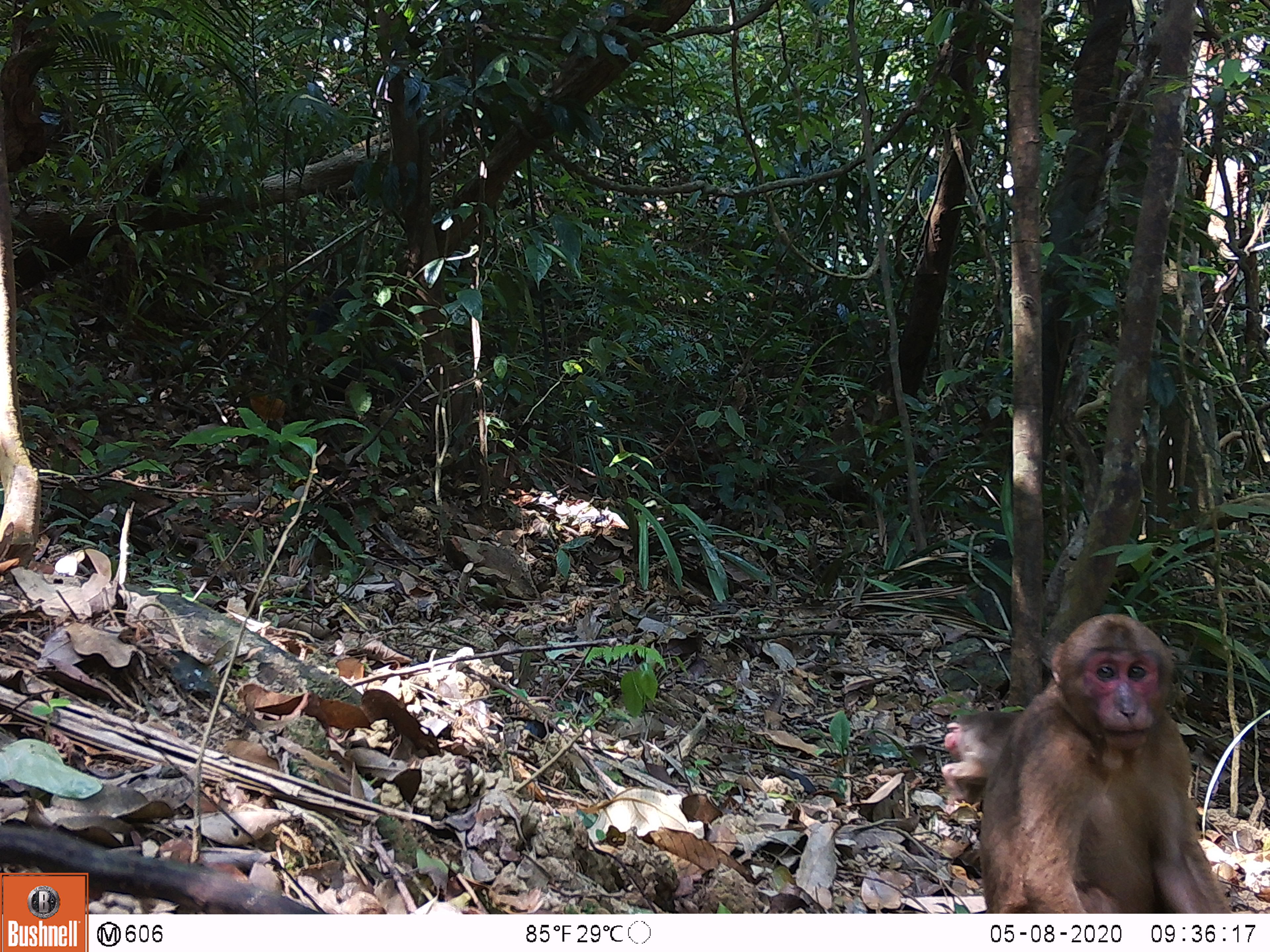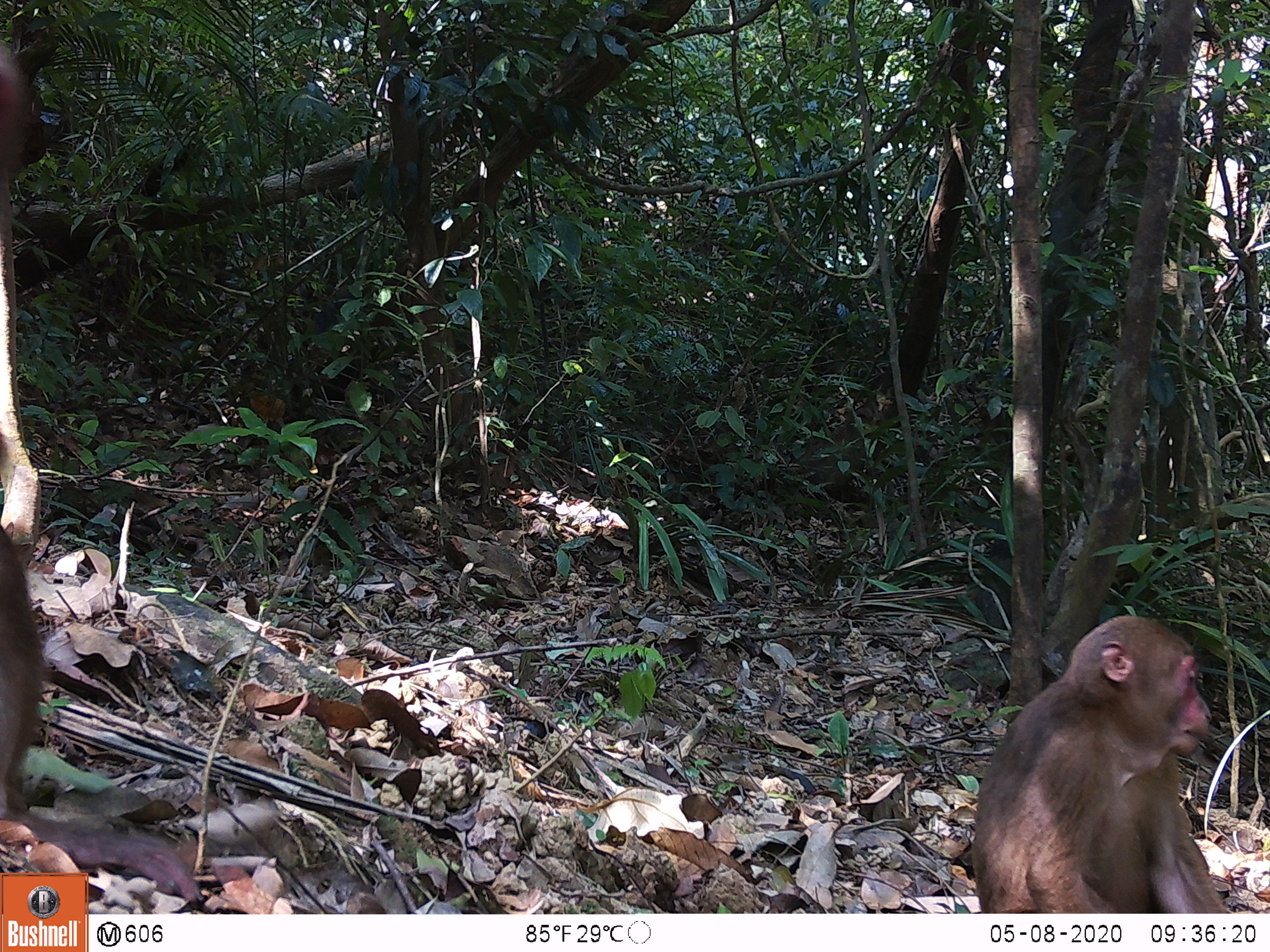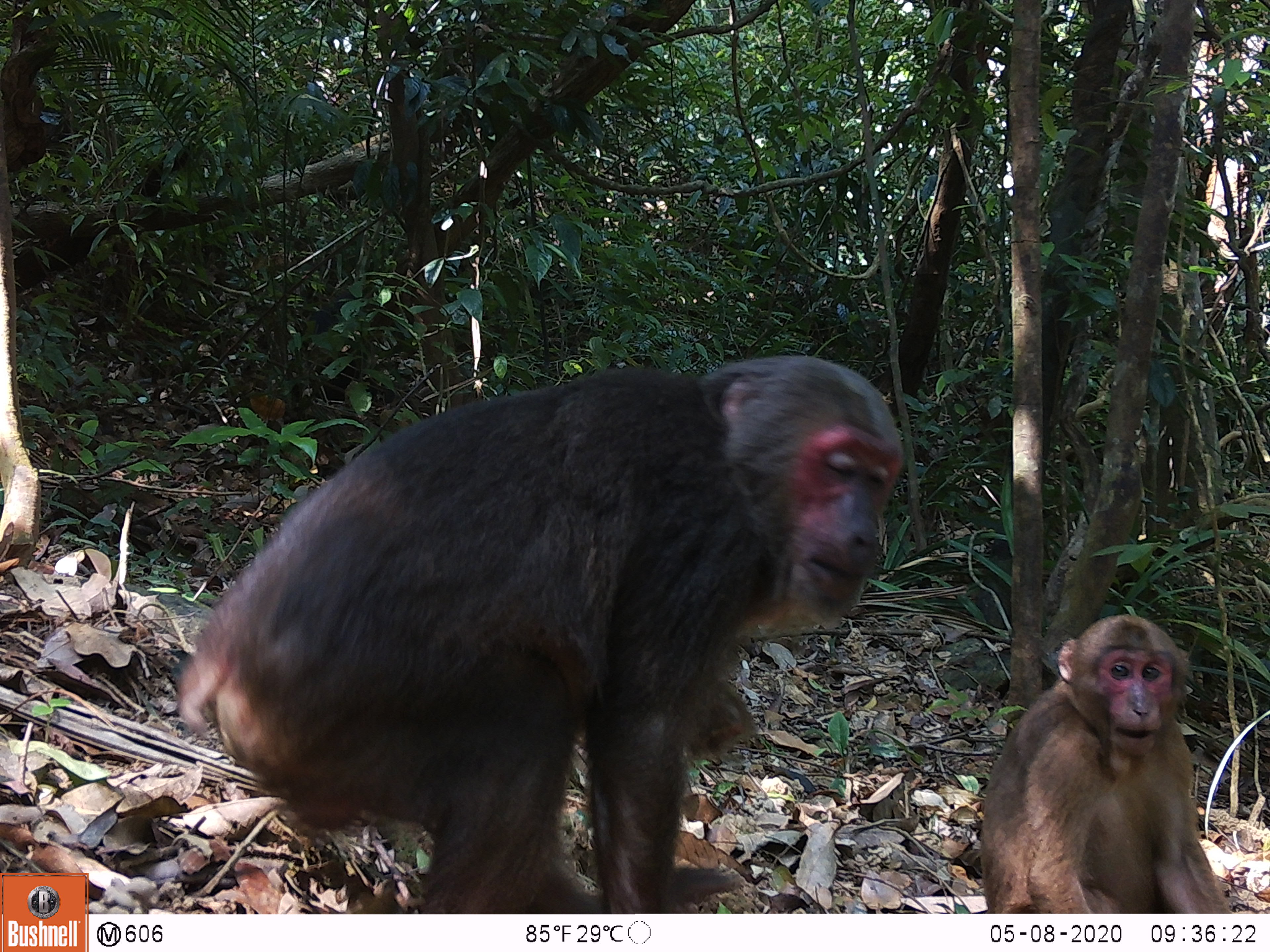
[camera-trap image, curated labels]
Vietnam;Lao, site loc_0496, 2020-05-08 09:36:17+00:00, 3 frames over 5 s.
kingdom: Animalia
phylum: Chordata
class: Mammalia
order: Primates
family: Cercopithecidae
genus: Macaca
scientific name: Macaca arctoides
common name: stump-tailed macaque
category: stump tailed macaque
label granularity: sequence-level